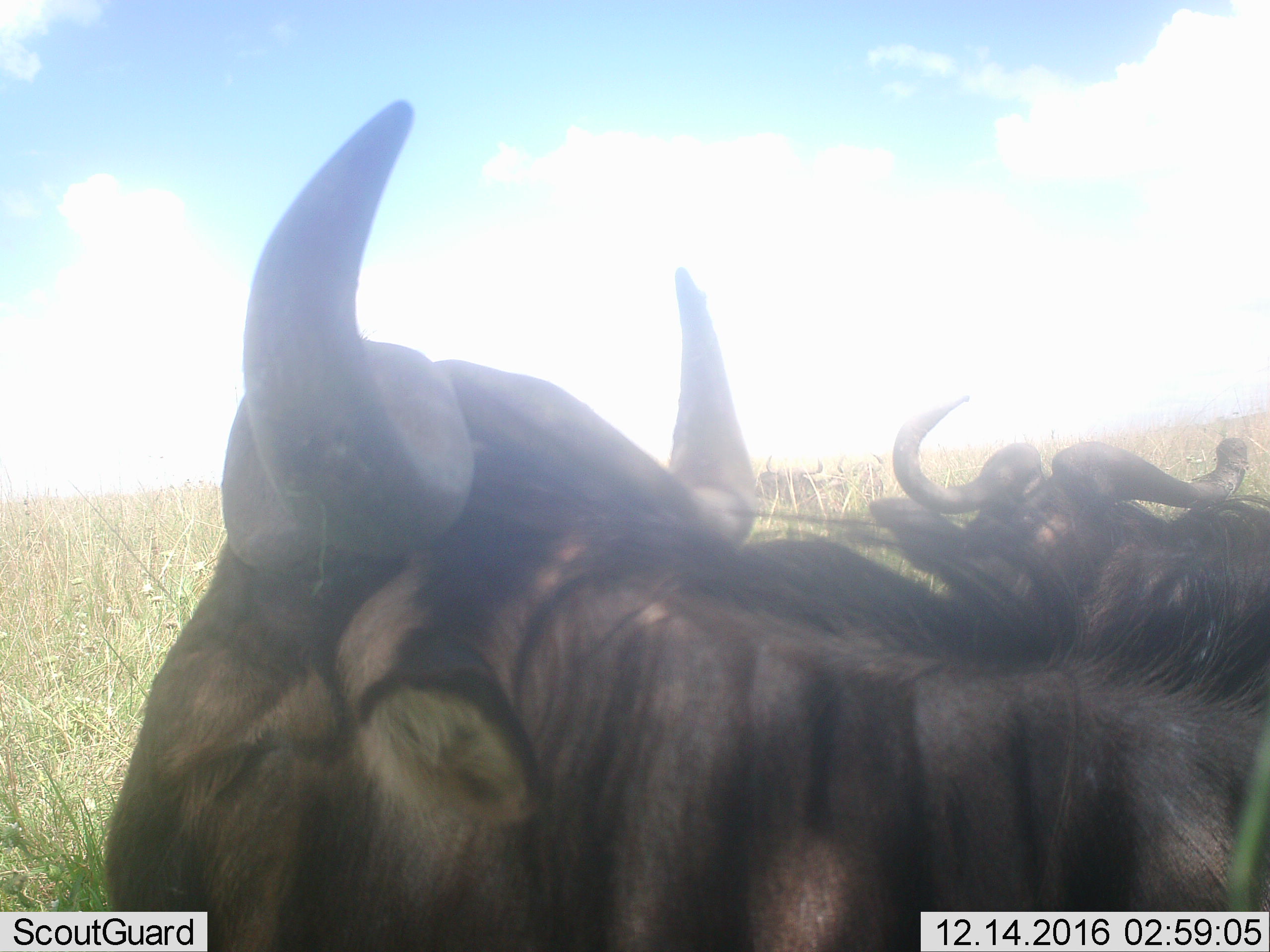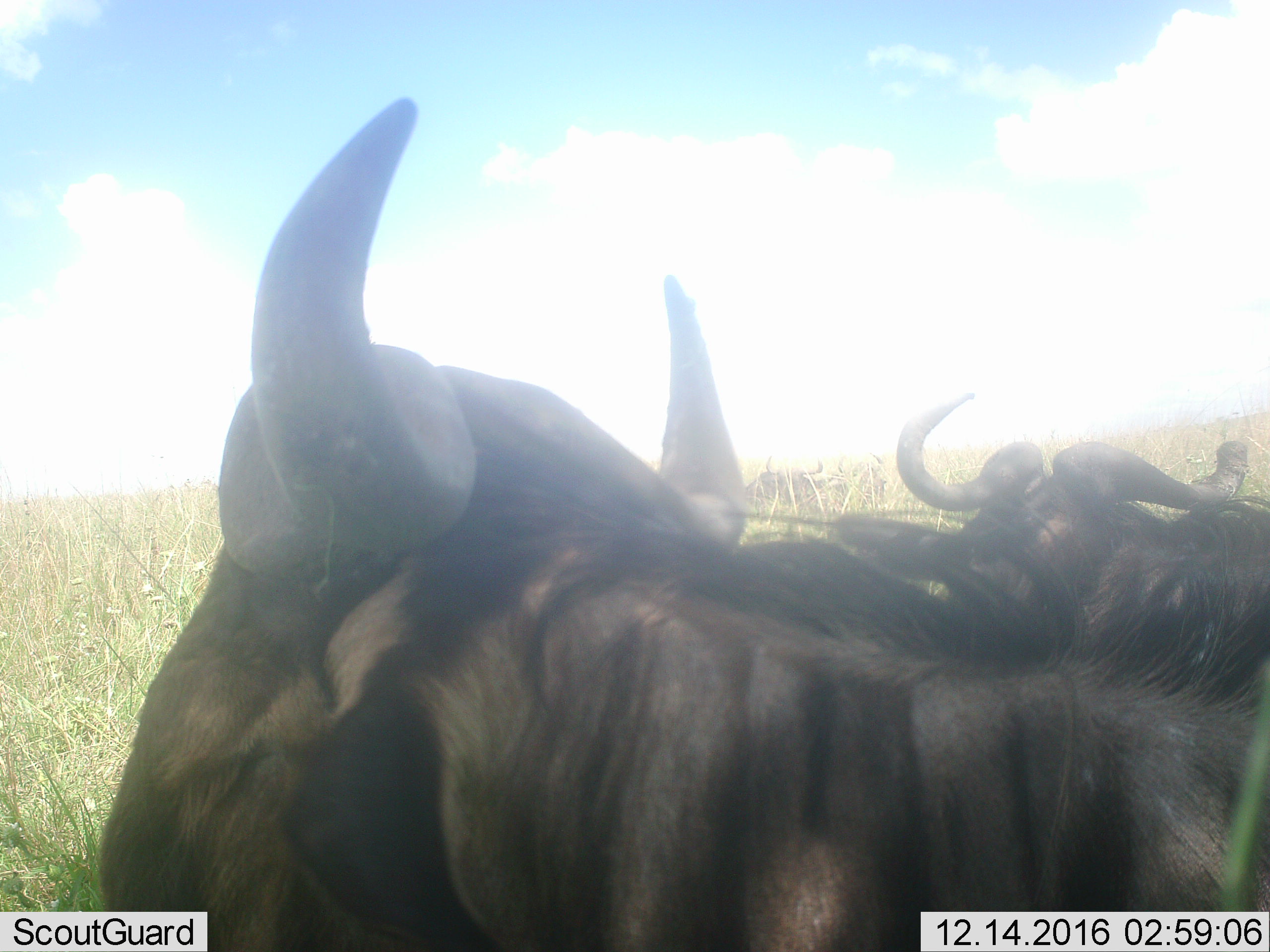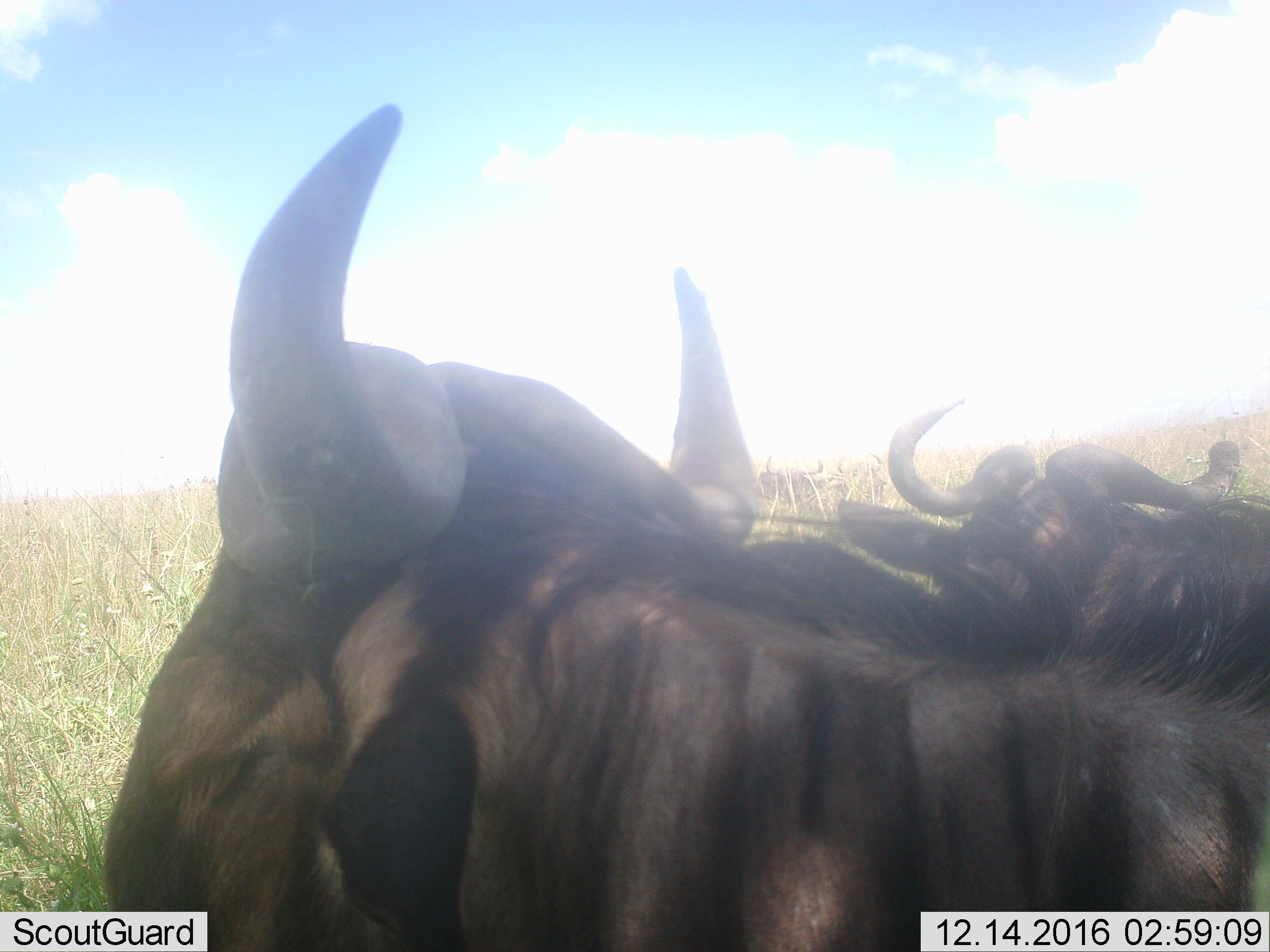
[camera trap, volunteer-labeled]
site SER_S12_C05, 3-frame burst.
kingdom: Animalia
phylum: Chordata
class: Mammalia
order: Artiodactyla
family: Bovidae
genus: Connochaetes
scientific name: Connochaetes taurinus taurinus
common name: blue wildebeest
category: wildebeestblue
Wildebeestblue (blue wildebeest) (Connochaetes taurinus taurinus), count 4. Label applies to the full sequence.